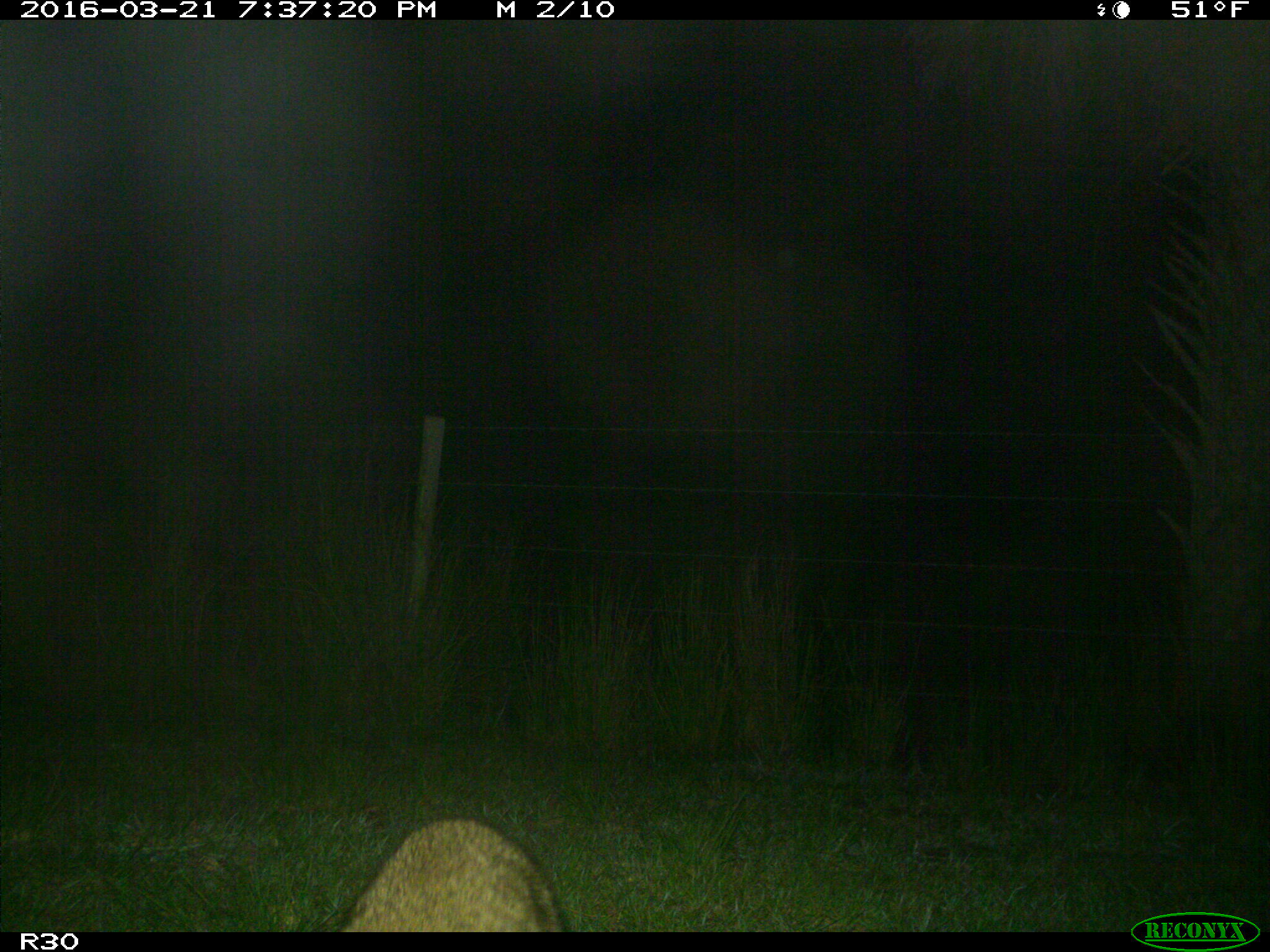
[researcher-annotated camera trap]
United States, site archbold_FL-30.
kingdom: Animalia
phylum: Chordata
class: Mammalia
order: Carnivora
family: Procyonidae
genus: Procyon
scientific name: Procyon lotor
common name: common raccoon